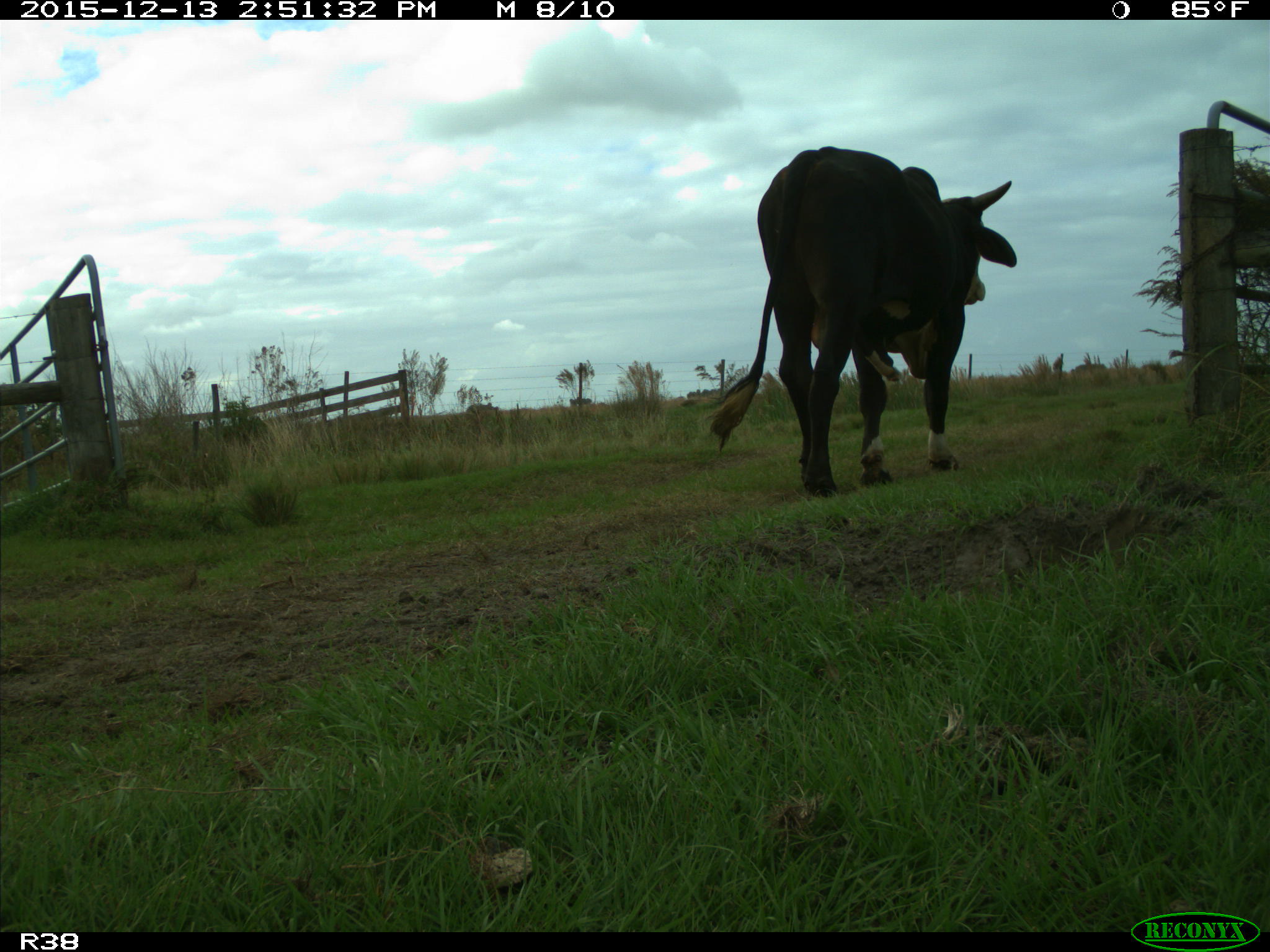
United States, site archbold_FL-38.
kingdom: Animalia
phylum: Chordata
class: Mammalia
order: Artiodactyla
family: Bovidae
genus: Bos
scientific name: Bos taurus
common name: domestic cow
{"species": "Bos taurus (domestic cow)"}